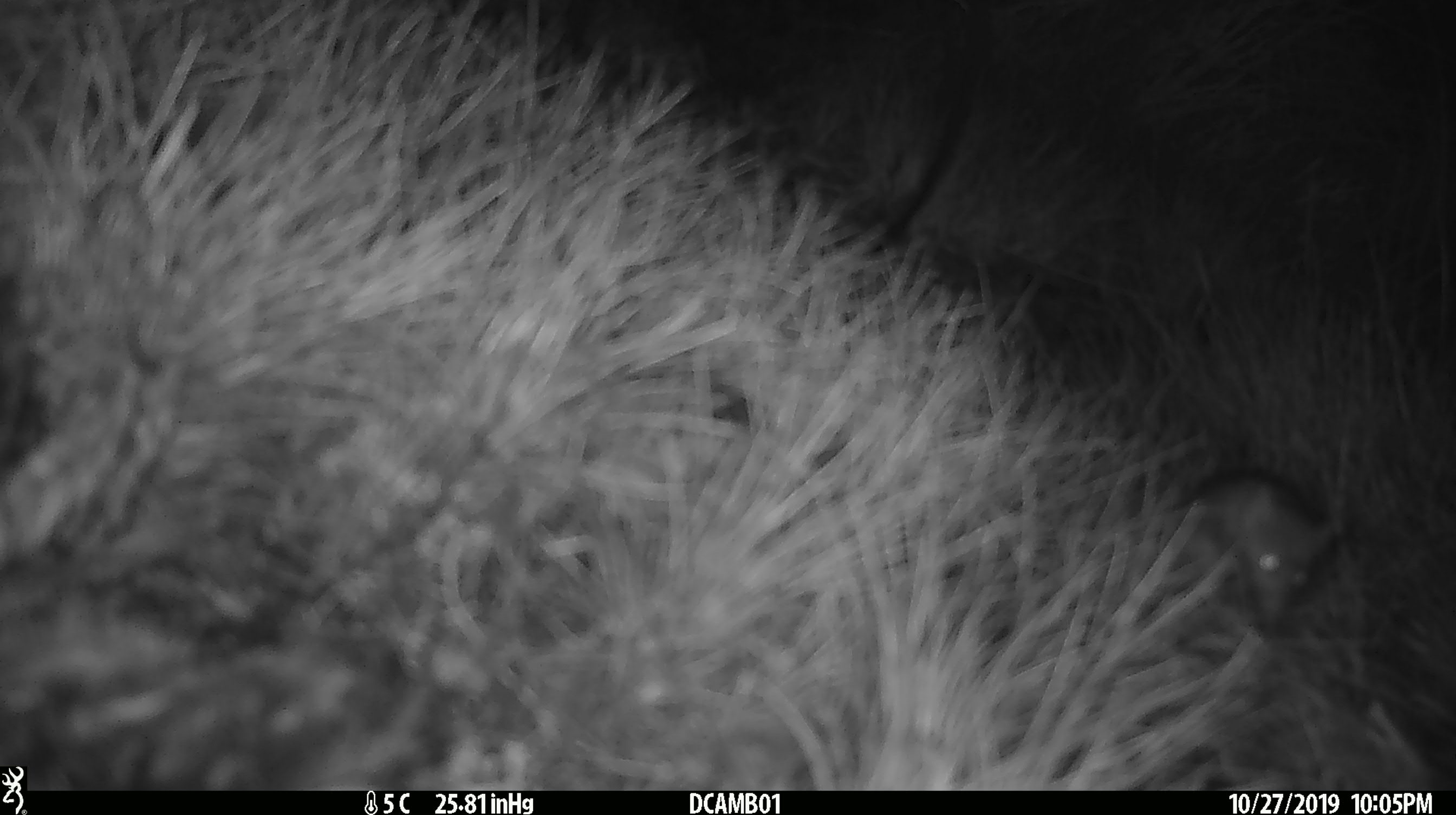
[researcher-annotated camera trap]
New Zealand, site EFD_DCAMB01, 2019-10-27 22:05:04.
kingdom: Animalia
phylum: Chordata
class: Mammalia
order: Rodentia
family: Muridae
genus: Mus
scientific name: Mus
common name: mouse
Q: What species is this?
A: Mouse (Mus).